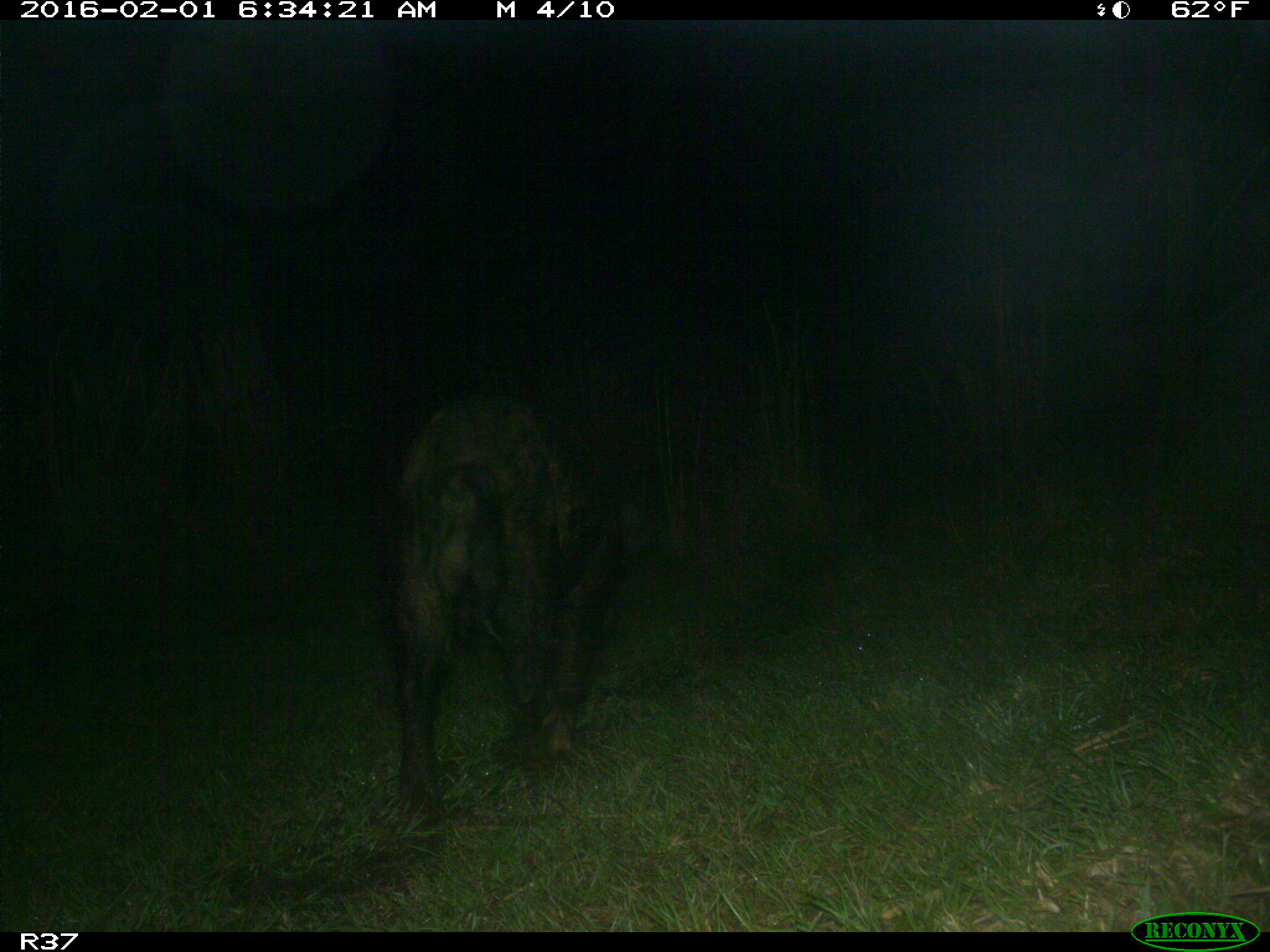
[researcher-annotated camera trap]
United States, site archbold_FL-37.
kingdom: Animalia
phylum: Chordata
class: Mammalia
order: Artiodactyla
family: Suidae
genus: Sus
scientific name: Sus scrofa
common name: wild boar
Sus scrofa (wild boar).